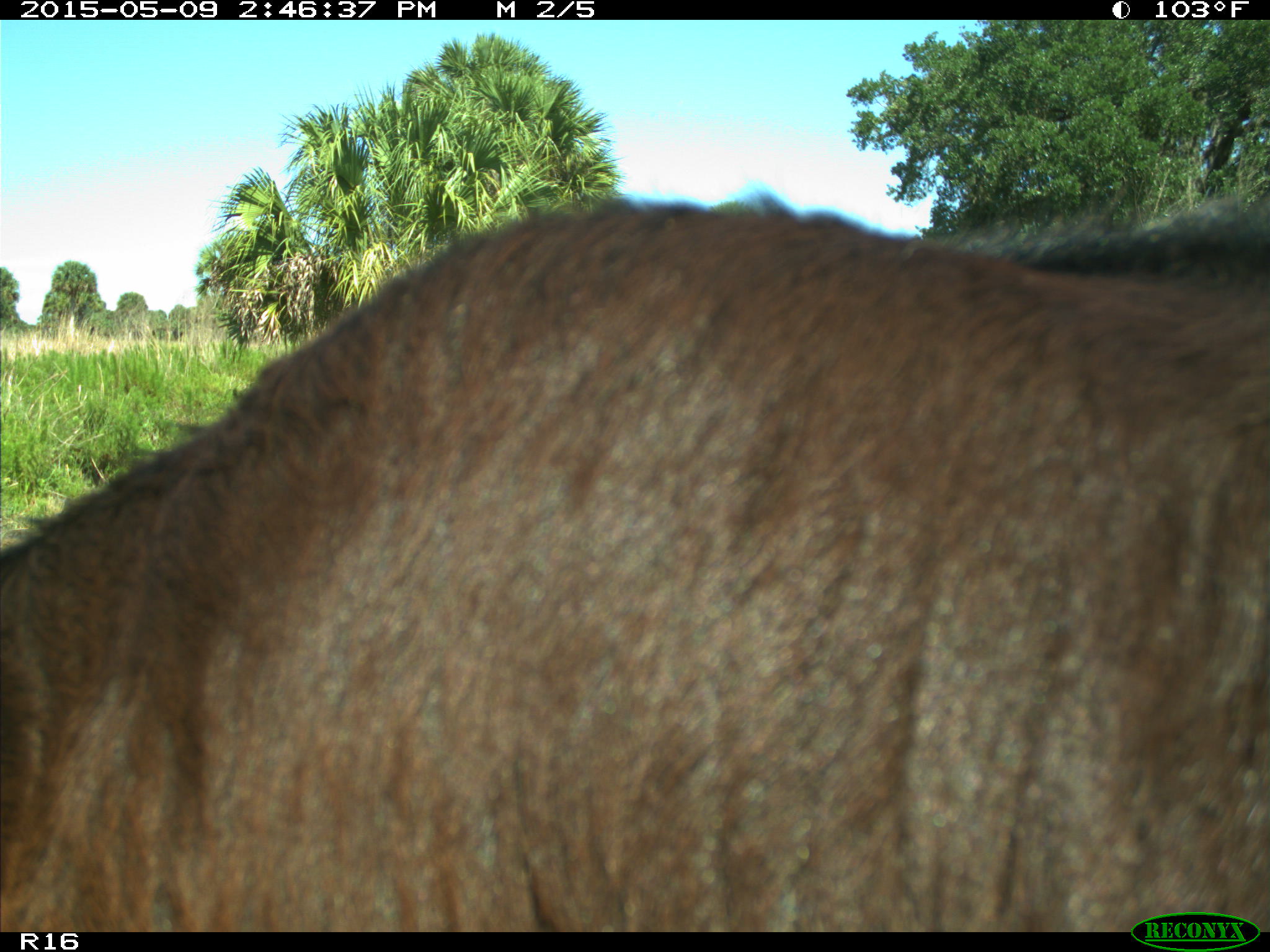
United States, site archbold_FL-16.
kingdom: Animalia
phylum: Chordata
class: Mammalia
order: Artiodactyla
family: Bovidae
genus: Bos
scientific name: Bos taurus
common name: domestic cow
Bos taurus (domestic cow).